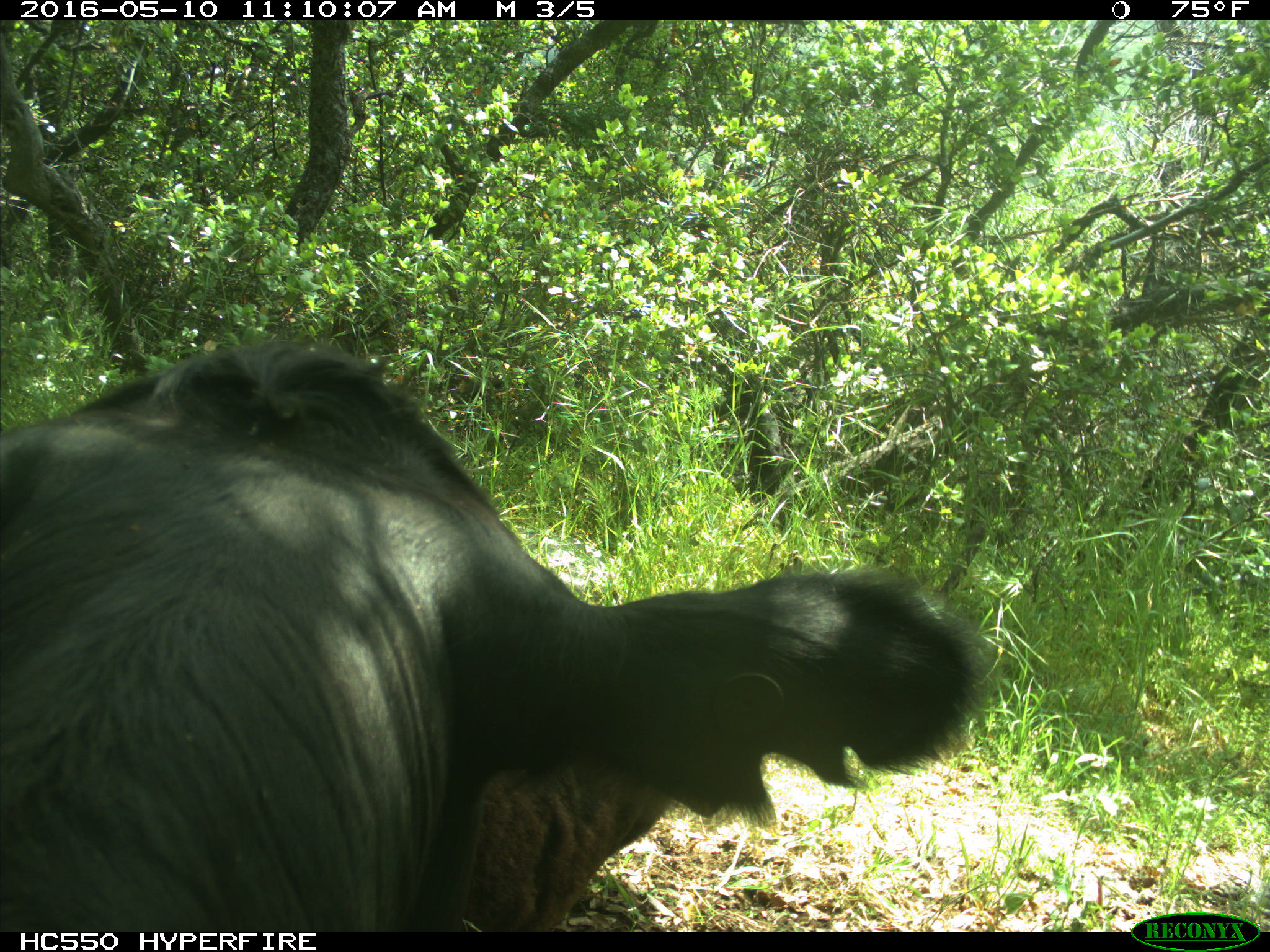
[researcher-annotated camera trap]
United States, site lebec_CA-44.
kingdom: Animalia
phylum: Chordata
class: Mammalia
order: Artiodactyla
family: Bovidae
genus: Bos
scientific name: Bos taurus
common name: domestic cow